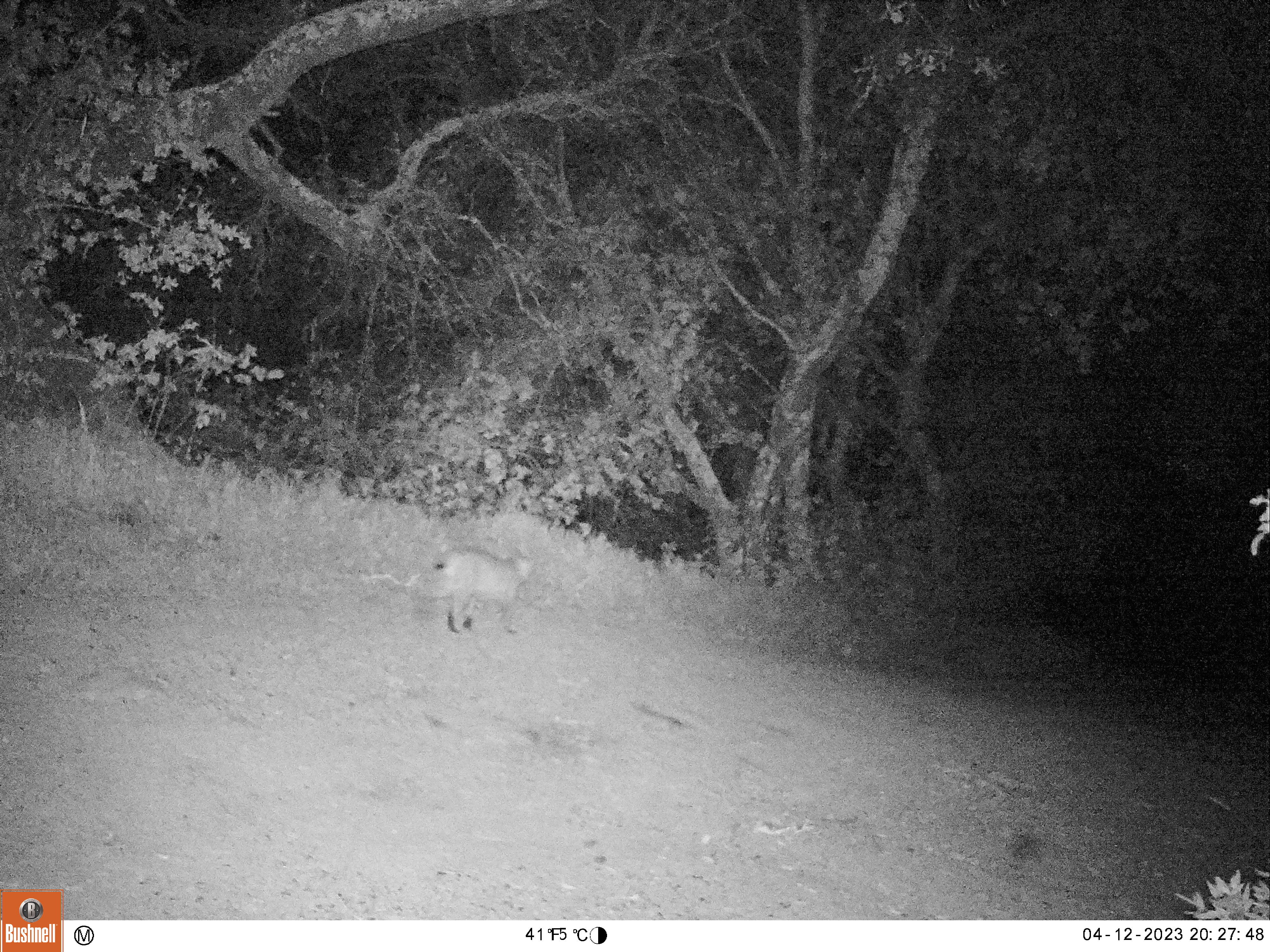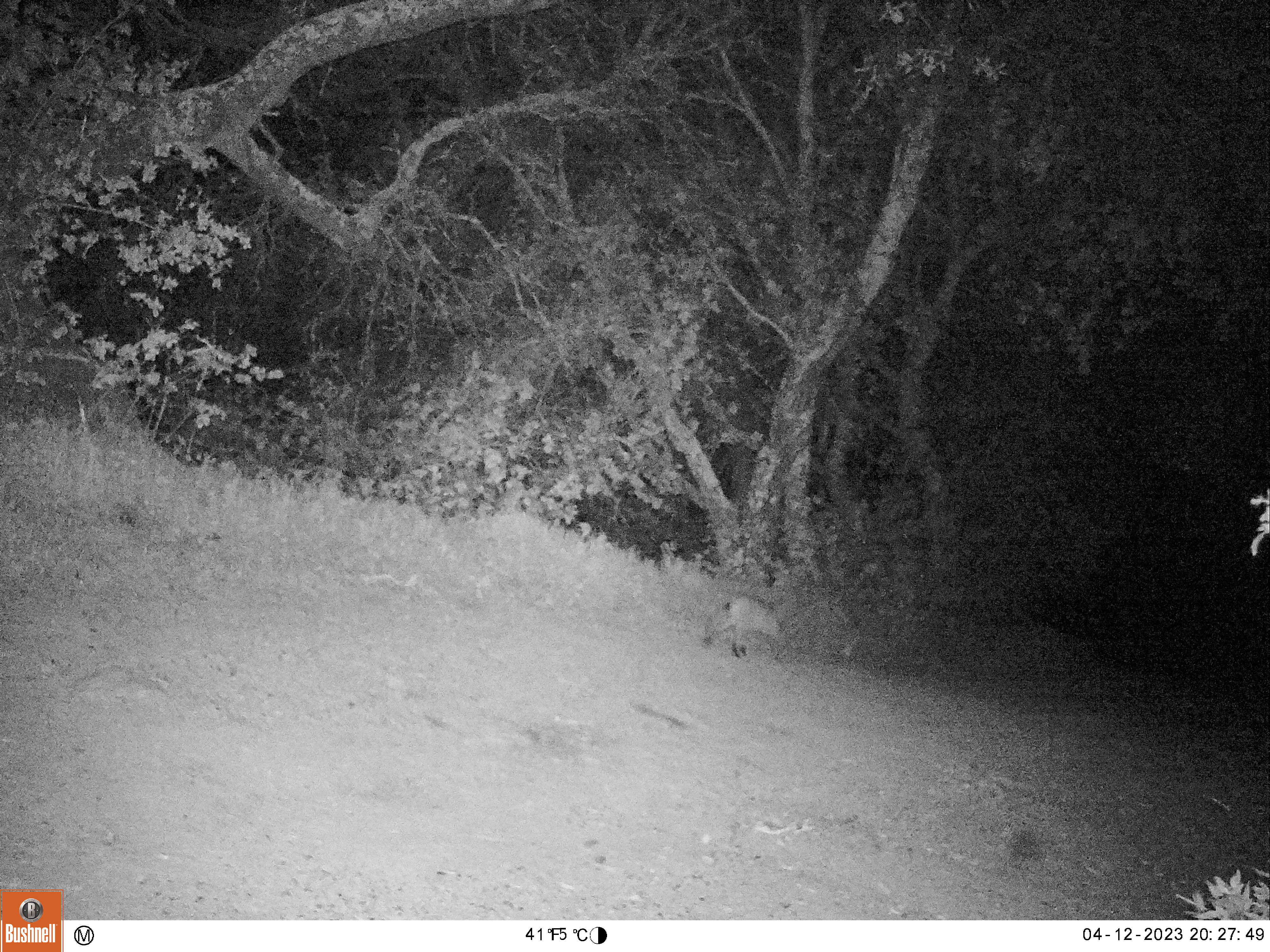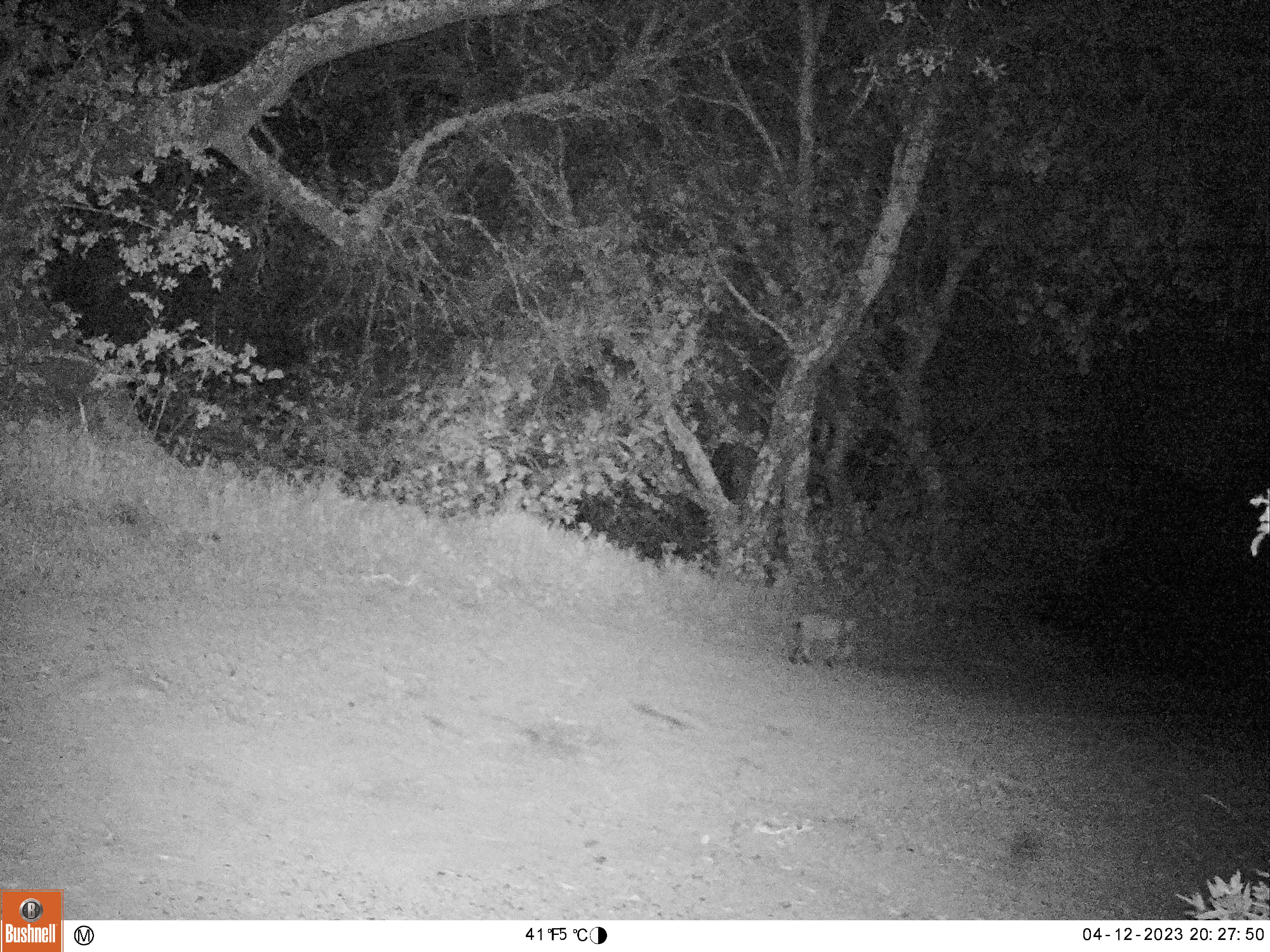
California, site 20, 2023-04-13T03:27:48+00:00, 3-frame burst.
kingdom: Animalia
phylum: Chordata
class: Mammalia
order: Carnivora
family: Felidae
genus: Lynx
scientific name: Lynx rufus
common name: bobcat